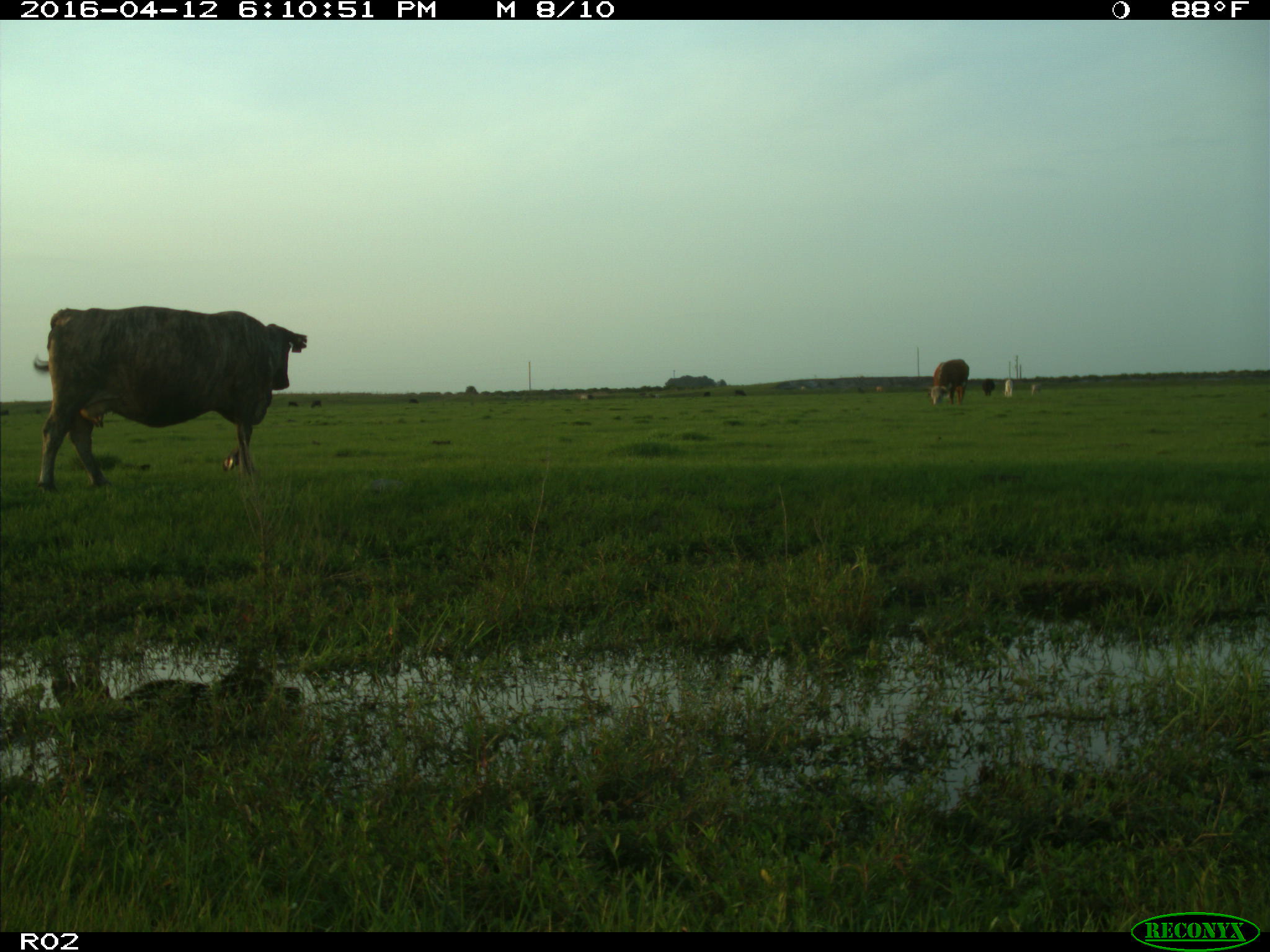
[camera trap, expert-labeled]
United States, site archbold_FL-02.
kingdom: Animalia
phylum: Chordata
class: Mammalia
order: Artiodactyla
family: Bovidae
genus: Bos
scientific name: Bos taurus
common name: domestic cow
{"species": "Bos taurus (domestic cow)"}